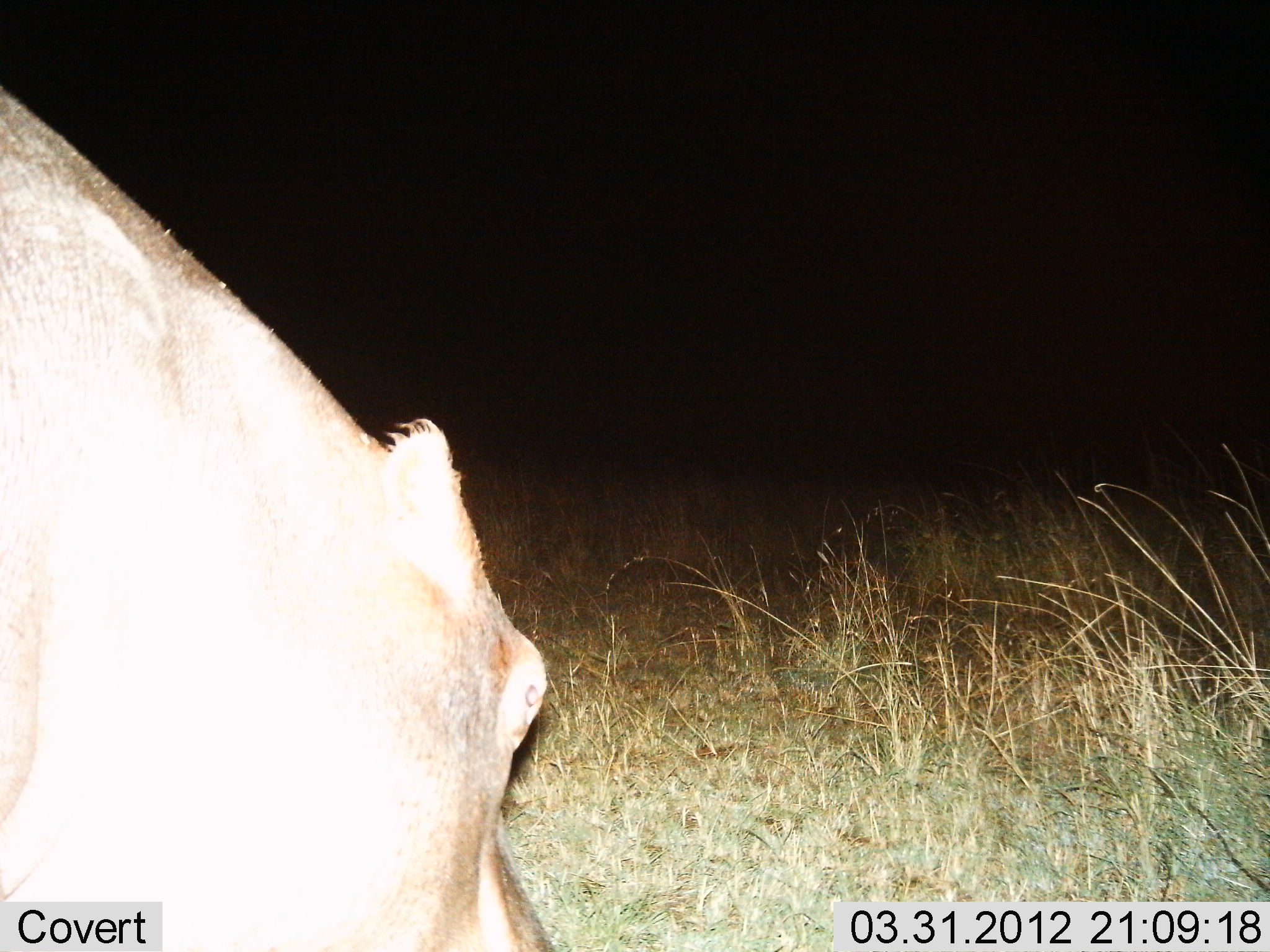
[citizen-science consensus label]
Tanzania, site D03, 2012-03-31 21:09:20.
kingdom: Animalia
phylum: Chordata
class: Mammalia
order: Artiodactyla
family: Hippopotamidae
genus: Hippopotamus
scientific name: Hippopotamus amphibius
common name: hippopotamus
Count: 1.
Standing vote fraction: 50%.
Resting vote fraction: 0%.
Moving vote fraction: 15%.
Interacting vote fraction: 0%.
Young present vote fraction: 0%.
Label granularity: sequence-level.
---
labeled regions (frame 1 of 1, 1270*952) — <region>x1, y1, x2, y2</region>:
animal: <region>2, 89, 562, 952</region>